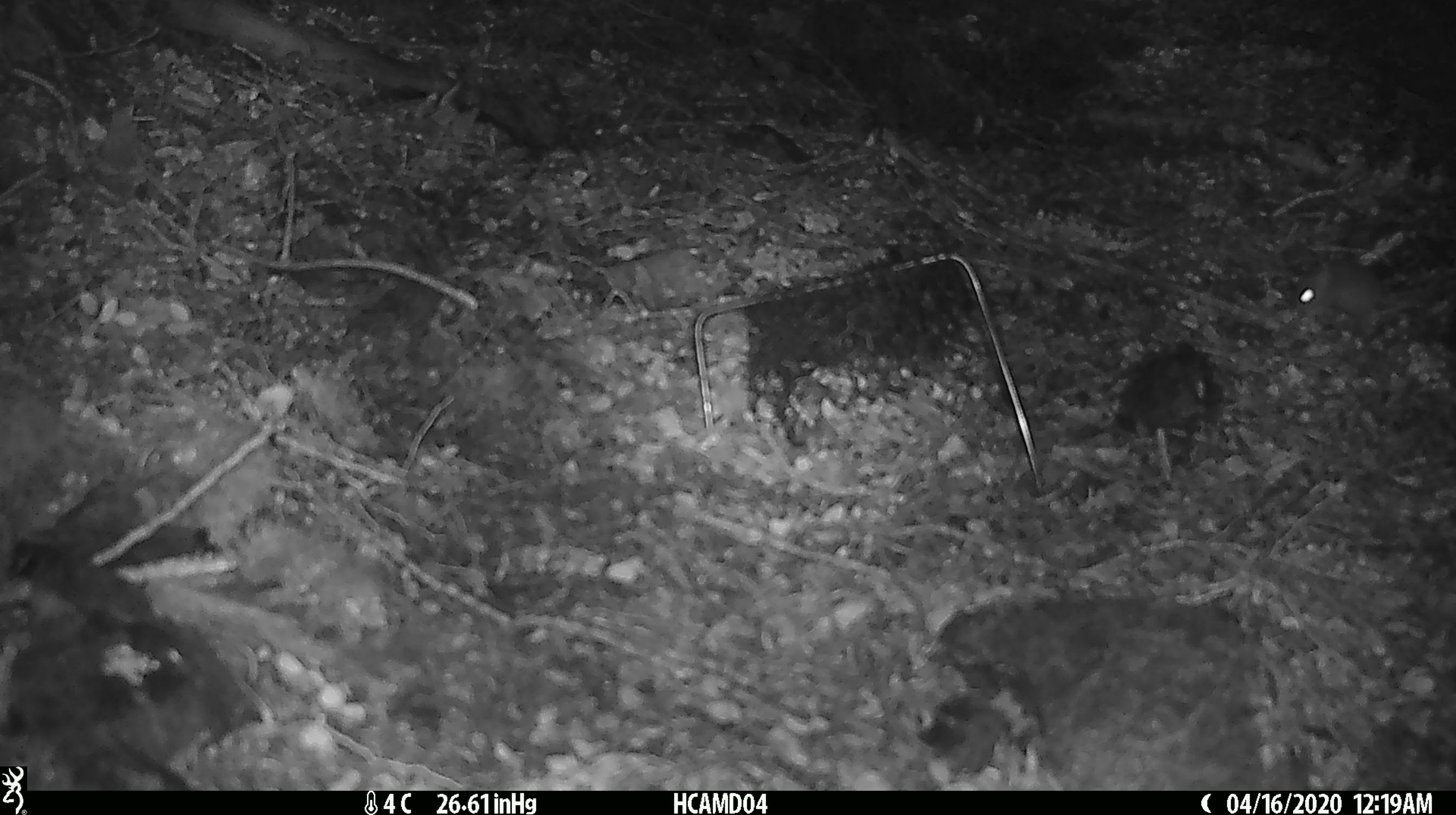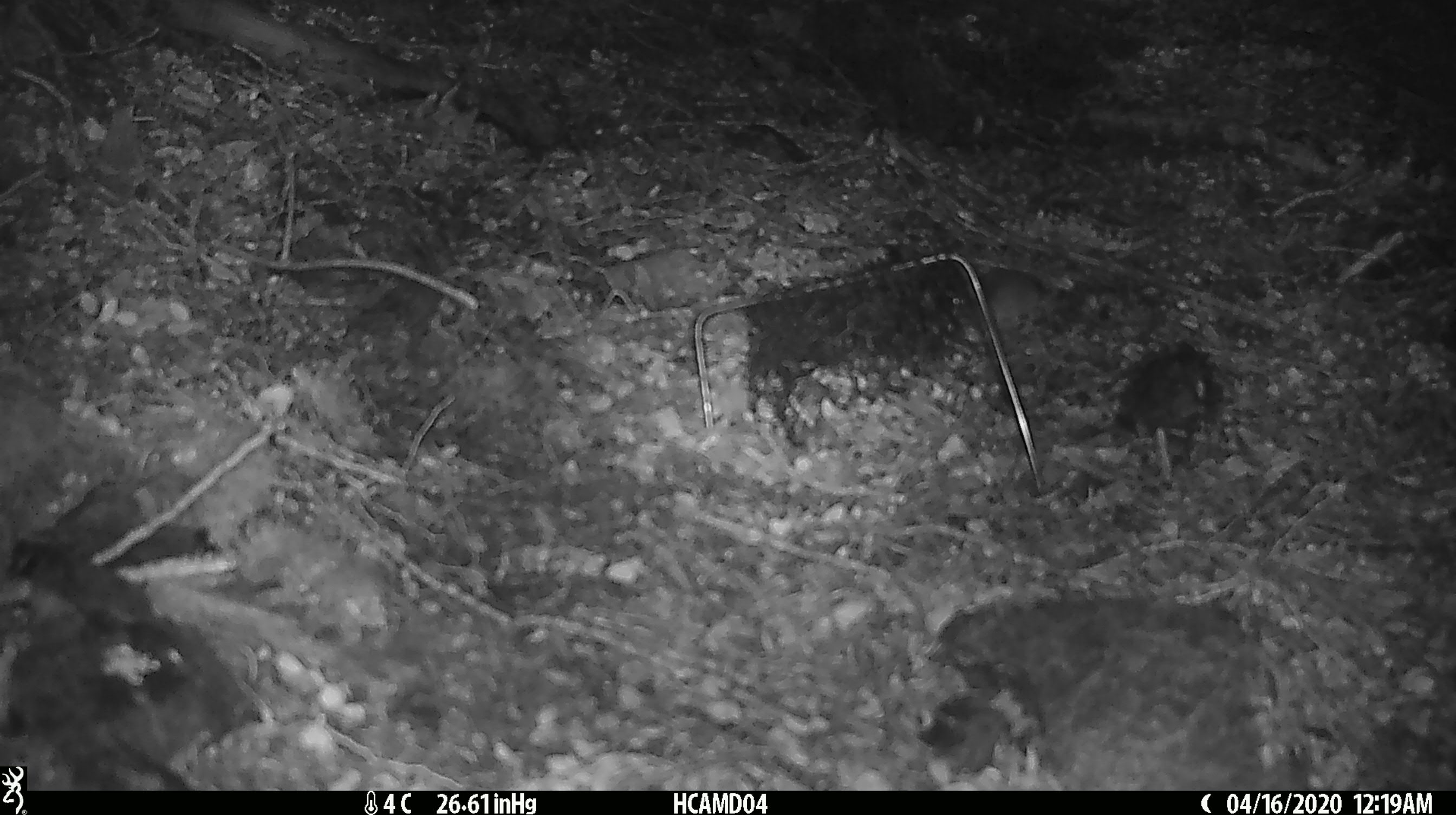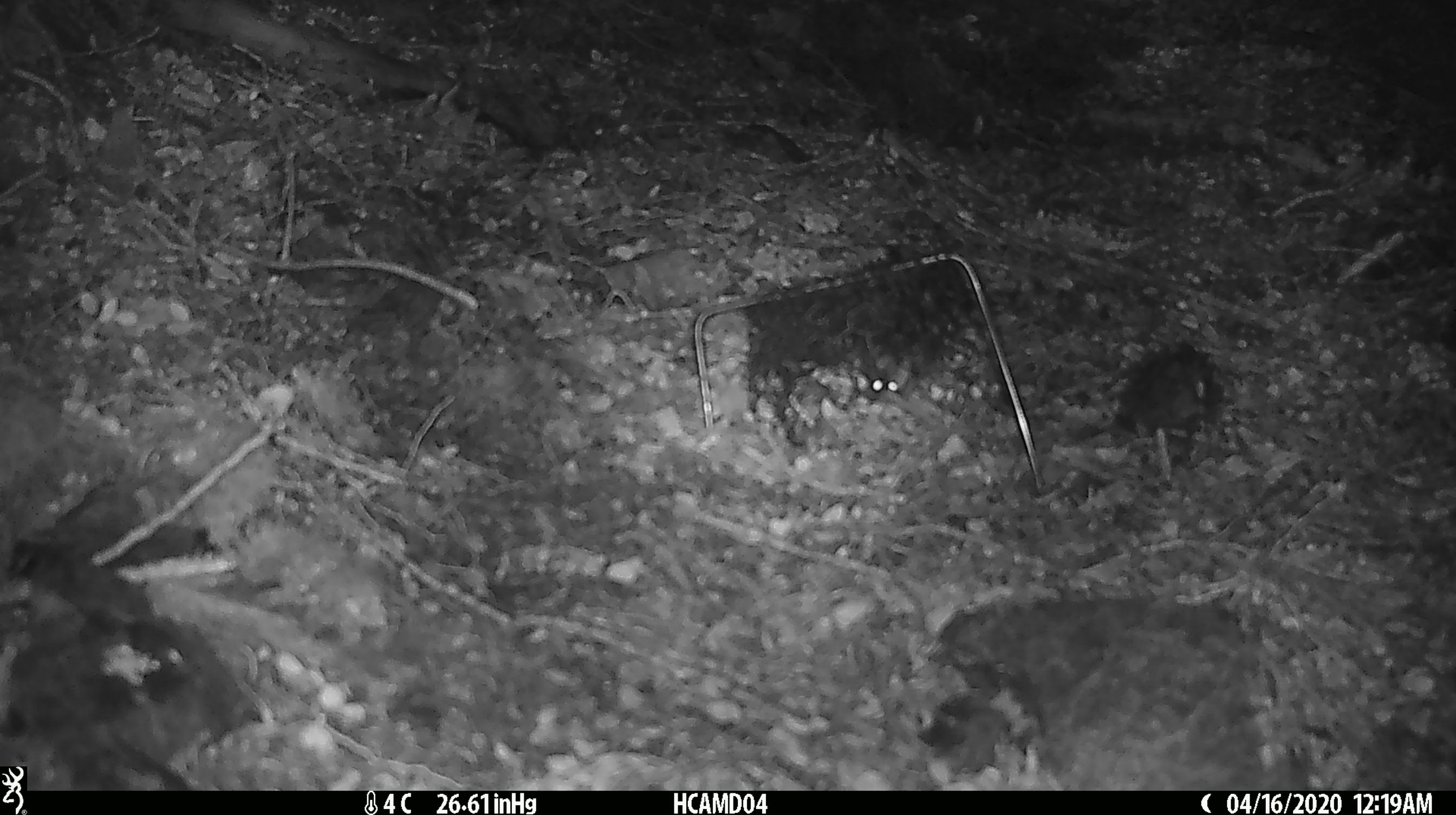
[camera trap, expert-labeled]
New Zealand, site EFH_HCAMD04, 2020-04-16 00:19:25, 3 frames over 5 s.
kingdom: Animalia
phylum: Chordata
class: Mammalia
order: Rodentia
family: Muridae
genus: Mus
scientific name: Mus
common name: mouse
Mouse (Mus).